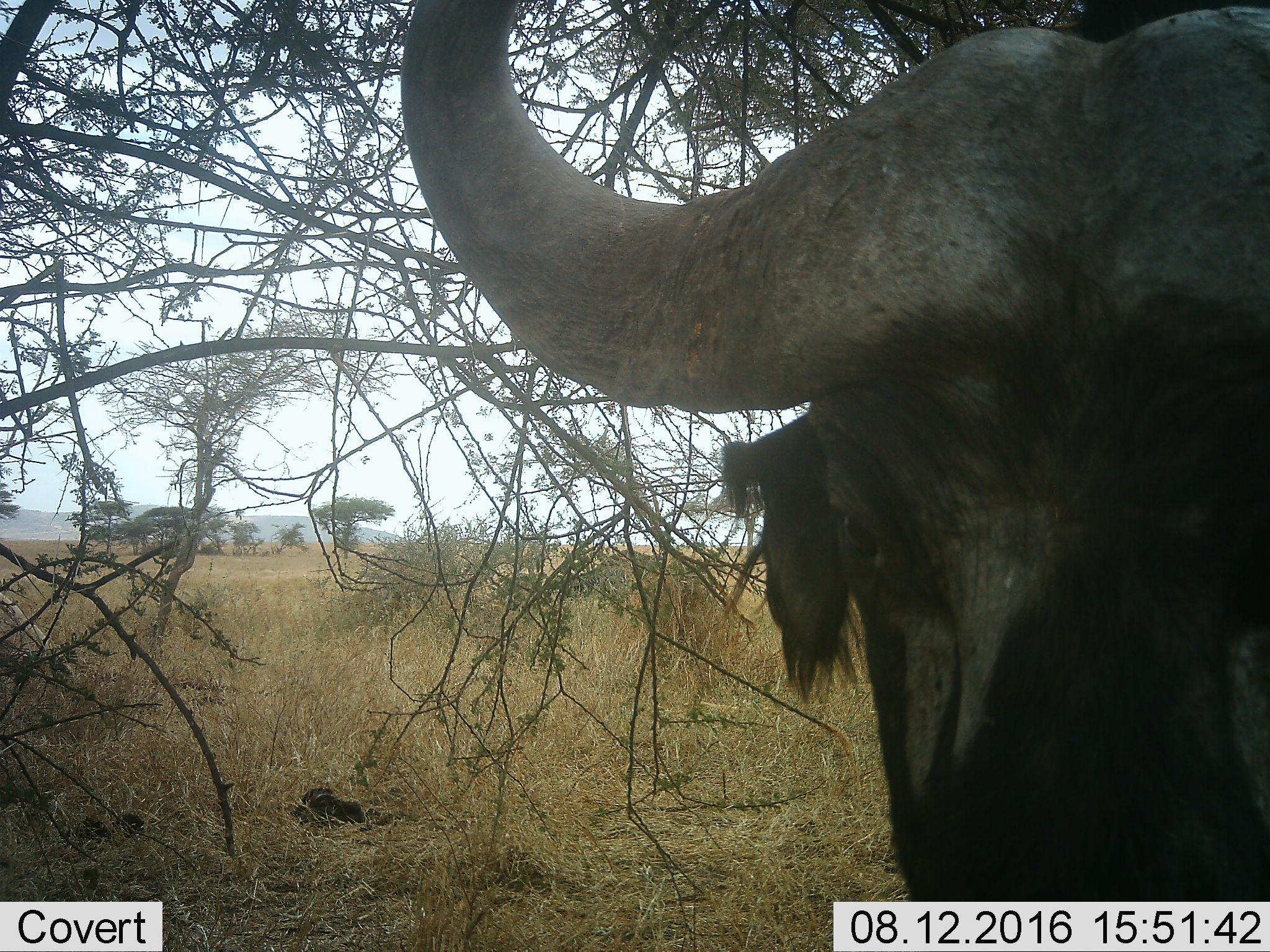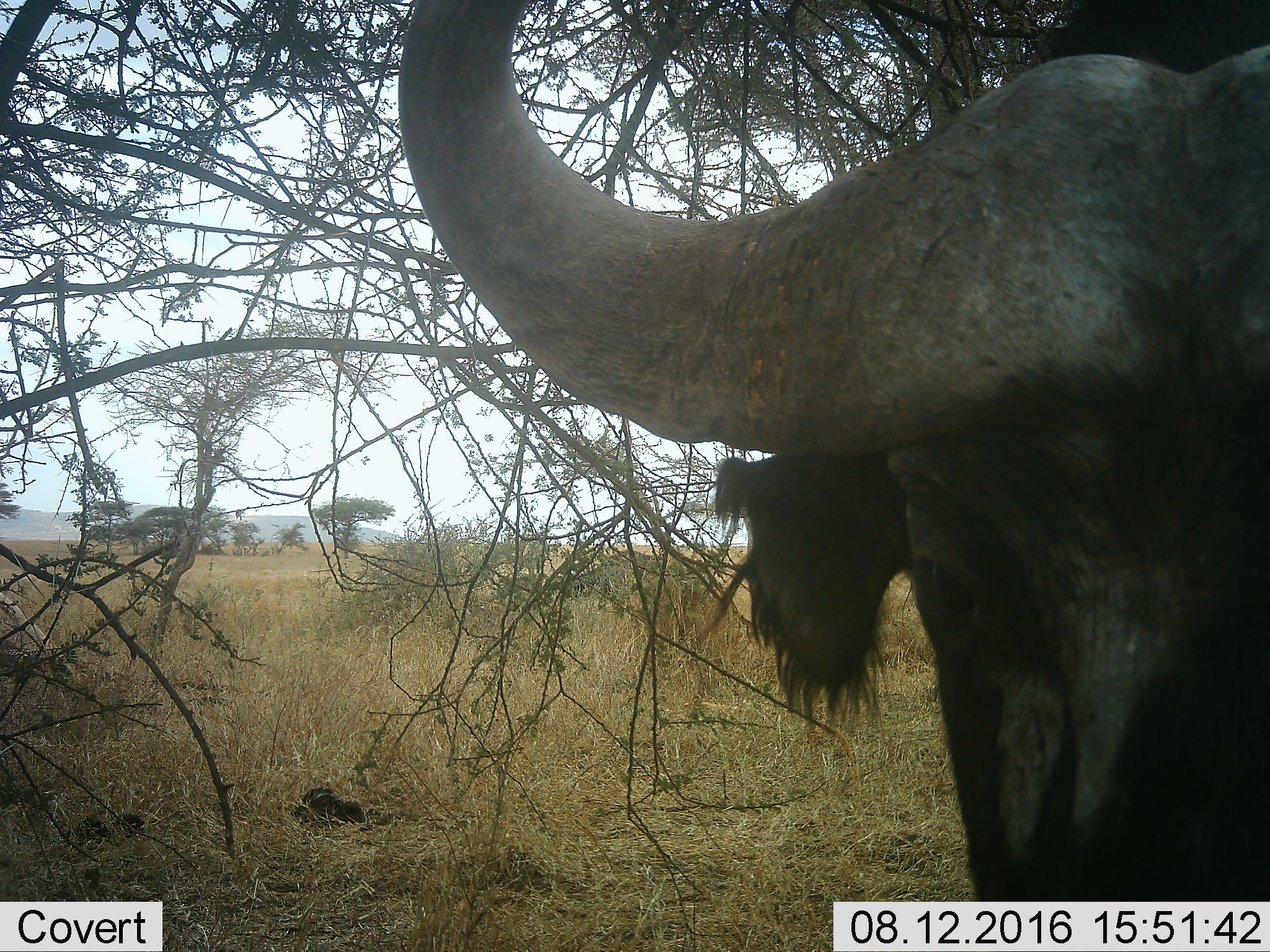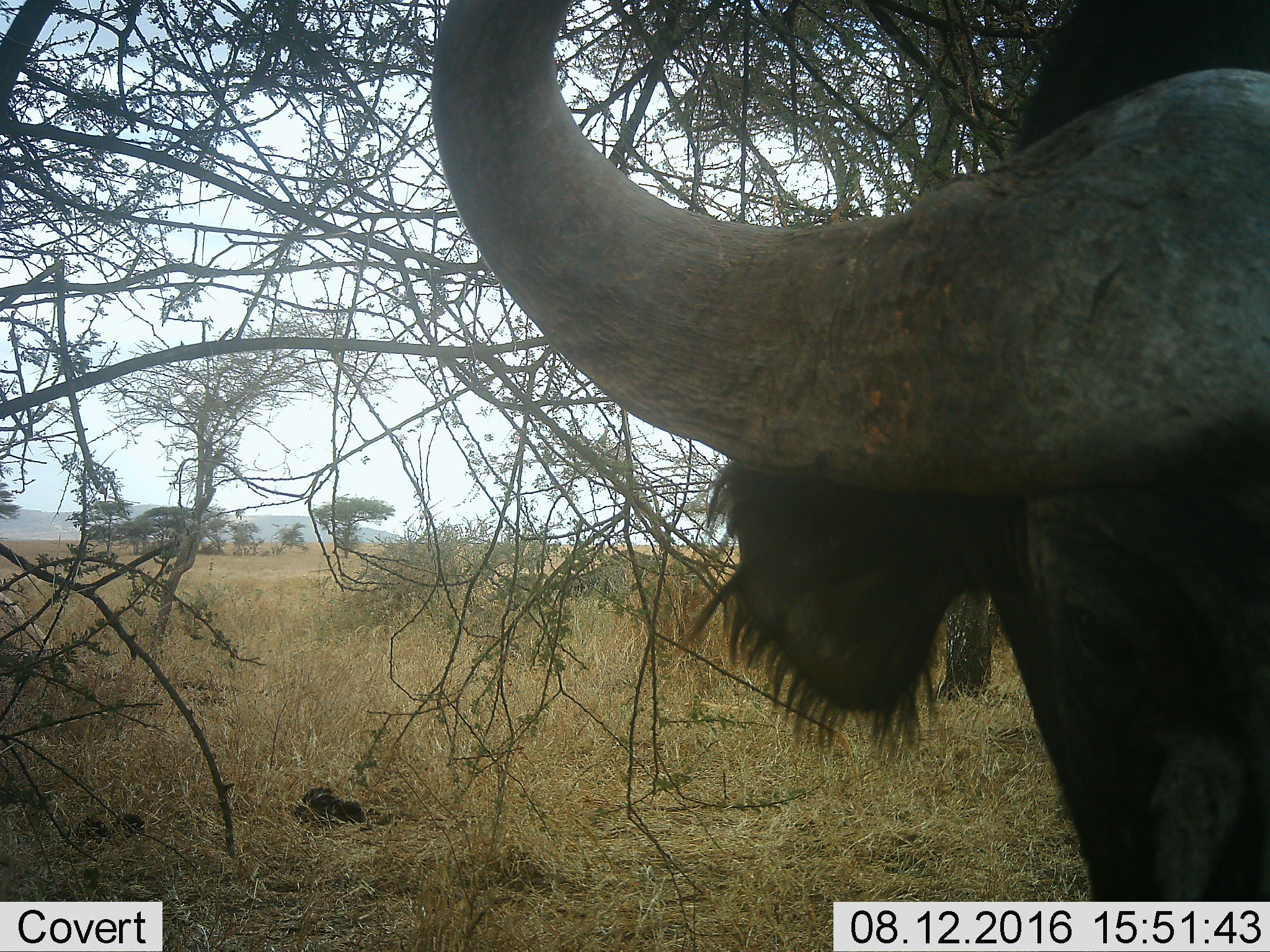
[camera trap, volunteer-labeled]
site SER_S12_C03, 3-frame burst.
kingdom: Animalia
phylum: Chordata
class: Mammalia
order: Artiodactyla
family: Bovidae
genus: Syncerus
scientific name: Syncerus caffer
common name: african buffalo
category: buffalo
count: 1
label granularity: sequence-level